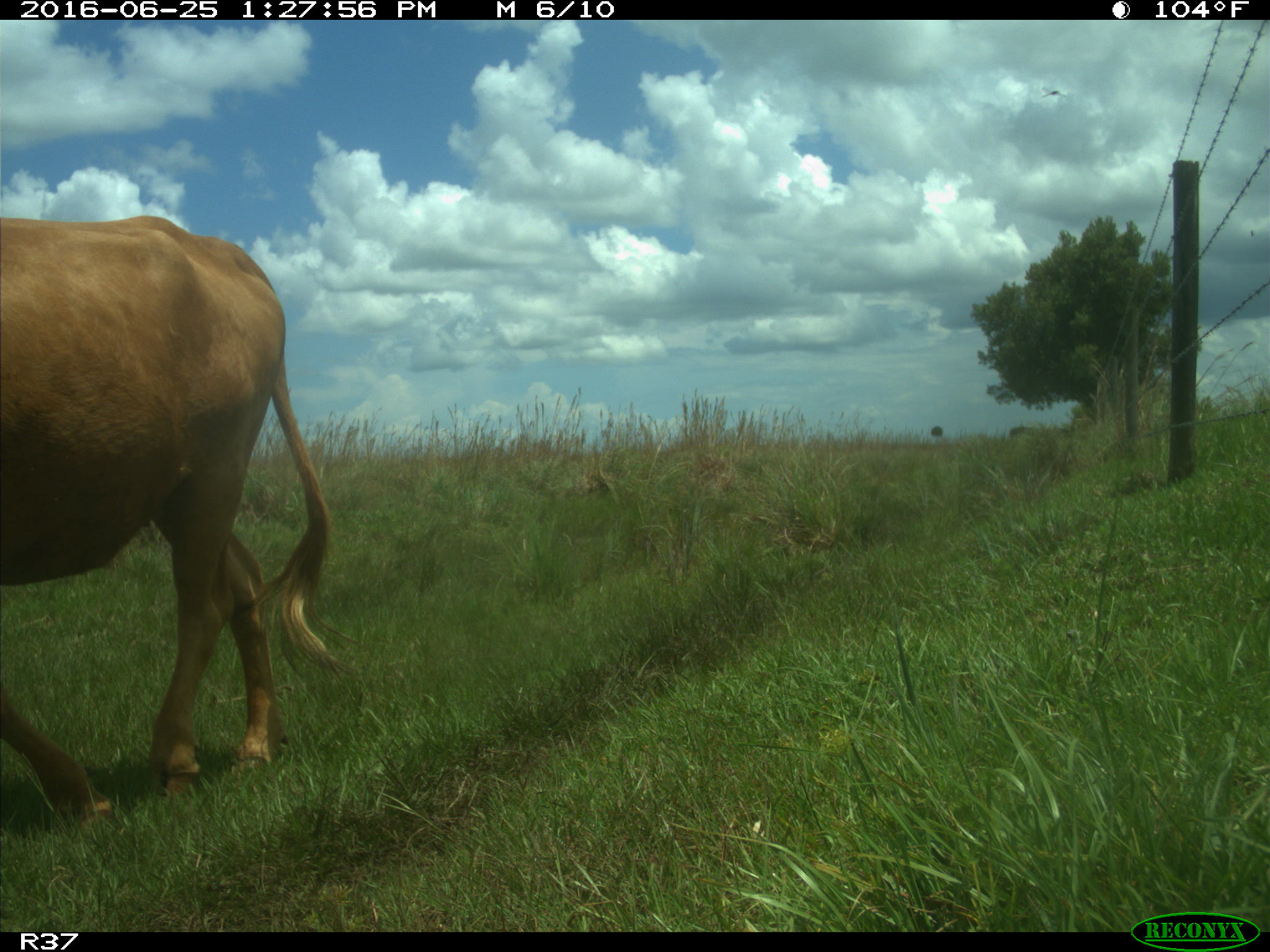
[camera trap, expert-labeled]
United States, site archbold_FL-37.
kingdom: Animalia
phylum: Chordata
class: Mammalia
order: Artiodactyla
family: Bovidae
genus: Bos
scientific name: Bos taurus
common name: domestic cow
Bos taurus (domestic cow).